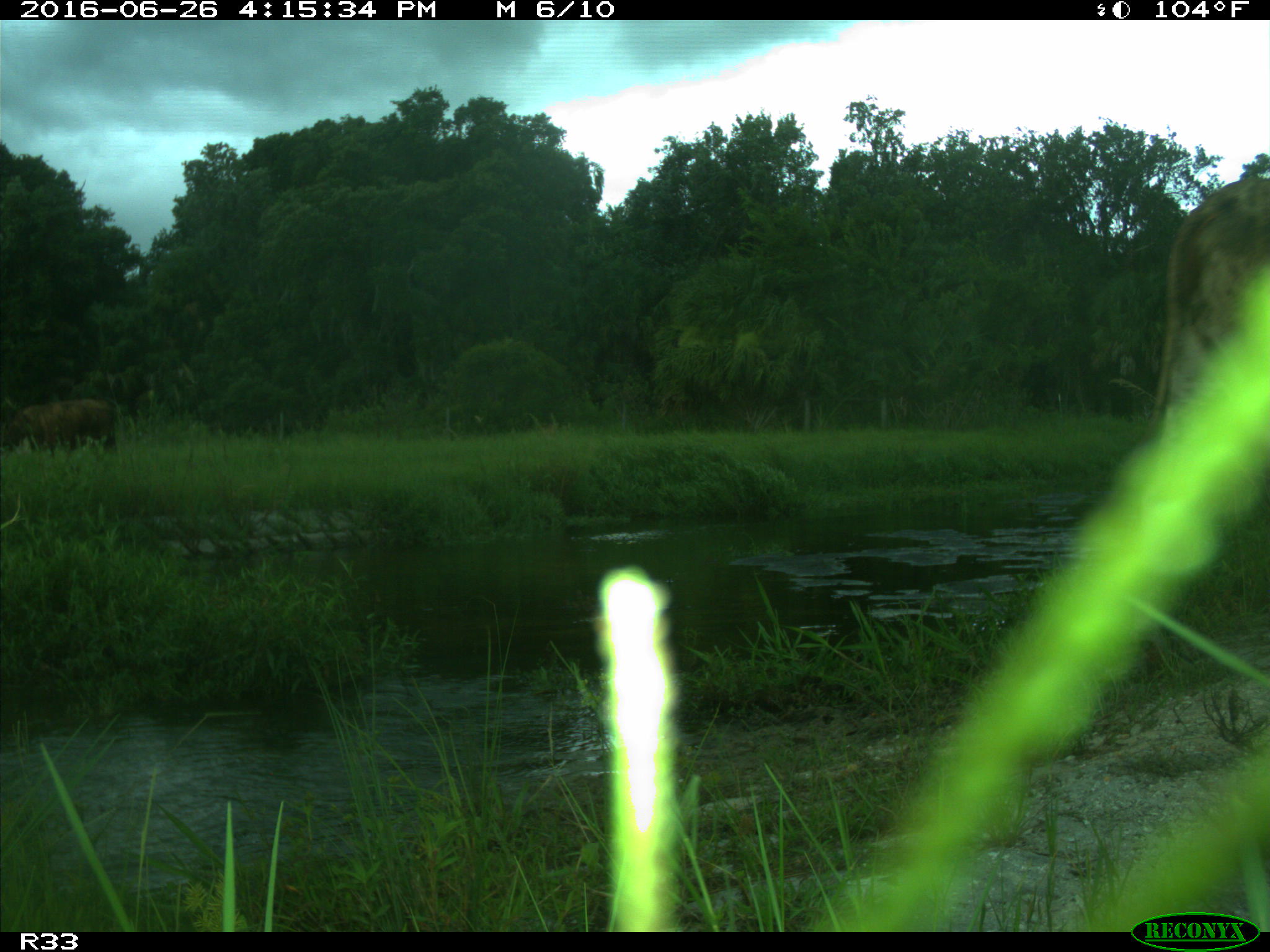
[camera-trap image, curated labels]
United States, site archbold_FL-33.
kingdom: Animalia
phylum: Chordata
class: Mammalia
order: Artiodactyla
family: Bovidae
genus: Bos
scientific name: Bos taurus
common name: domestic cow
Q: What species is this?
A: Bos taurus (domestic cow).